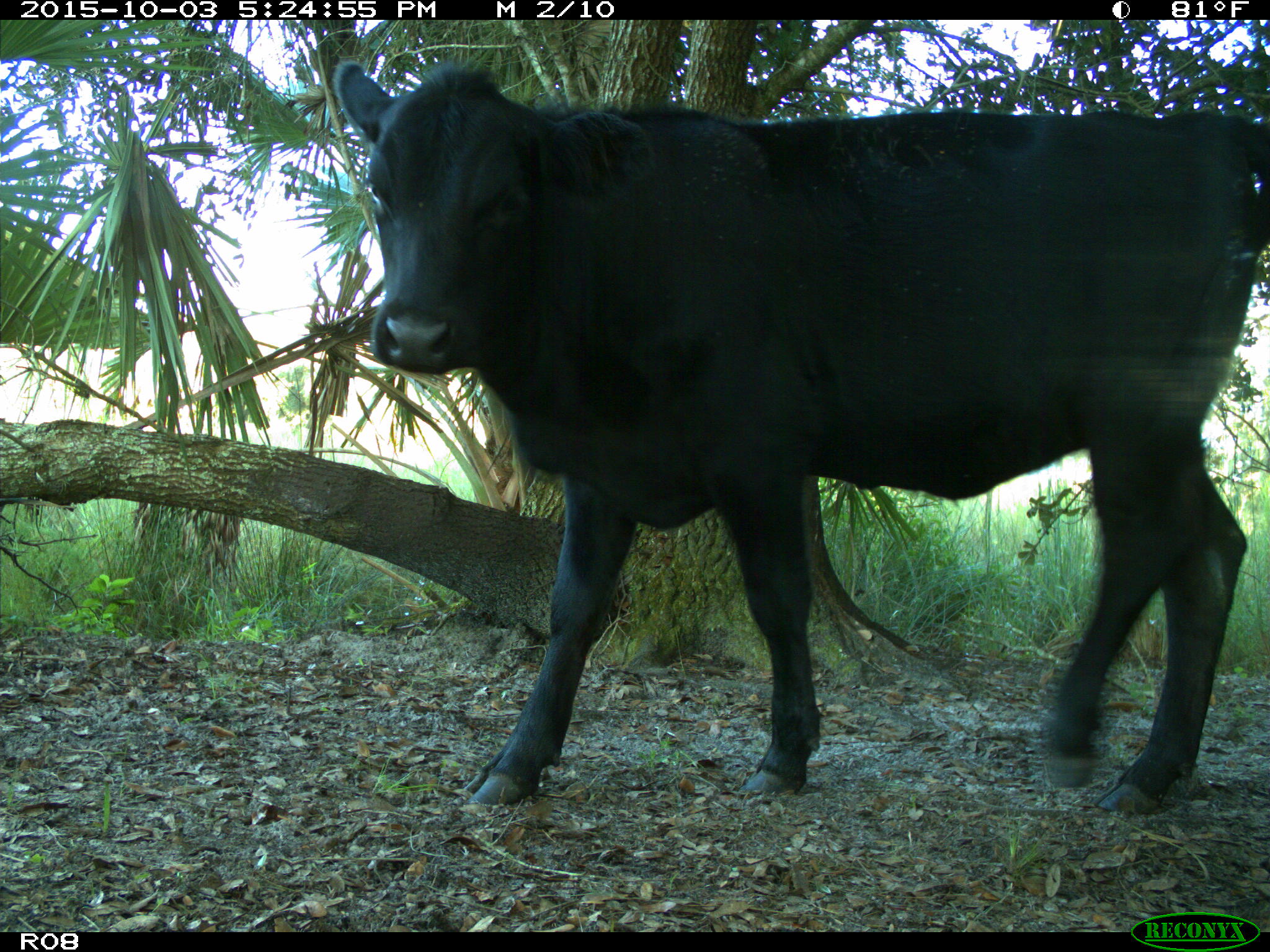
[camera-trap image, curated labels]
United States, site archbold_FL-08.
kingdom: Animalia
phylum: Chordata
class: Mammalia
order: Artiodactyla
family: Bovidae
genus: Bos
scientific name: Bos taurus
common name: domestic cow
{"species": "Bos taurus (domestic cow)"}